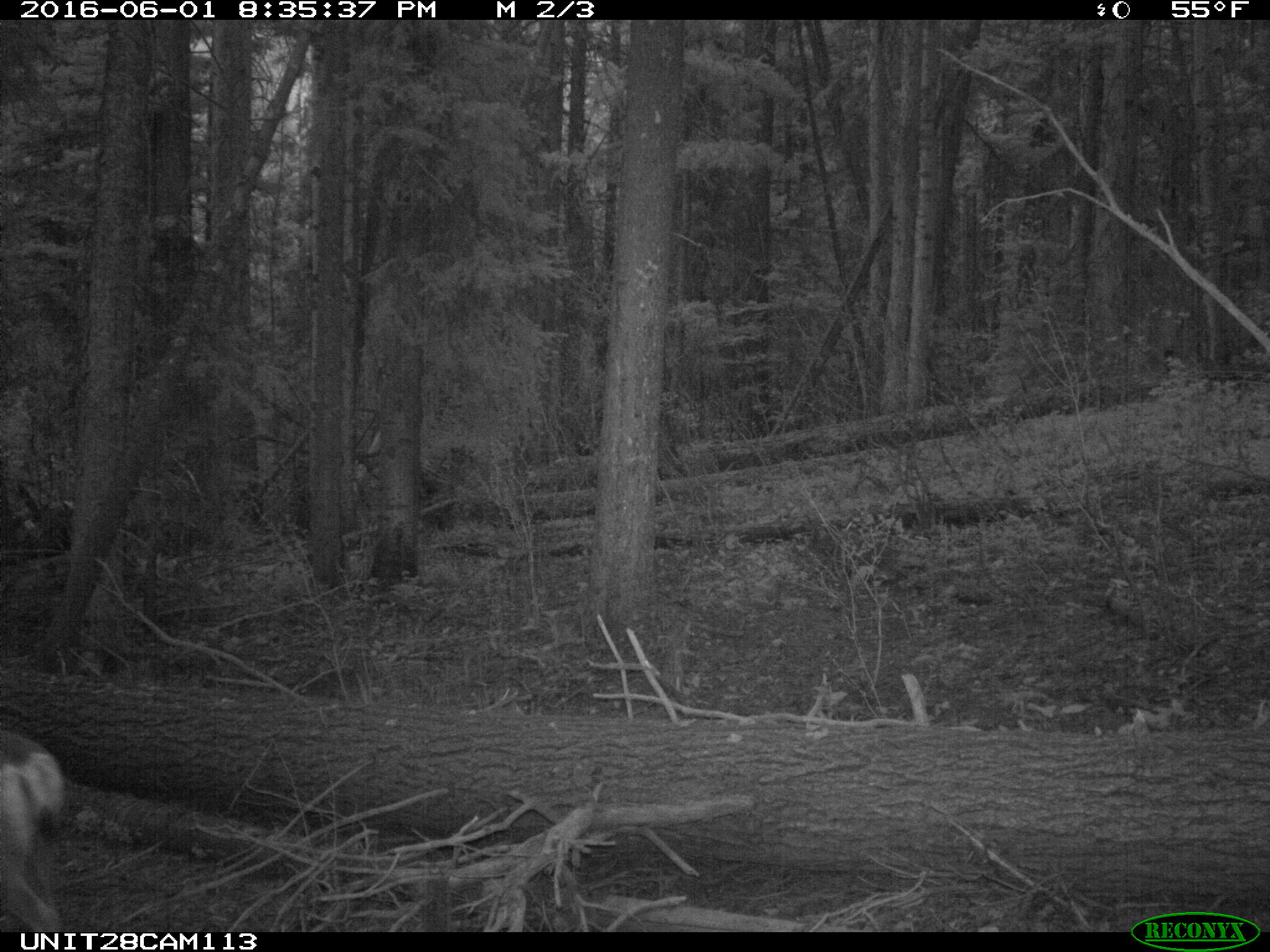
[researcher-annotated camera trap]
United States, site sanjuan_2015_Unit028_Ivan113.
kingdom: Animalia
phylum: Chordata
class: Mammalia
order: Artiodactyla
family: Cervidae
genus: Odocoileus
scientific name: Odocoileus hemionus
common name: mule deer